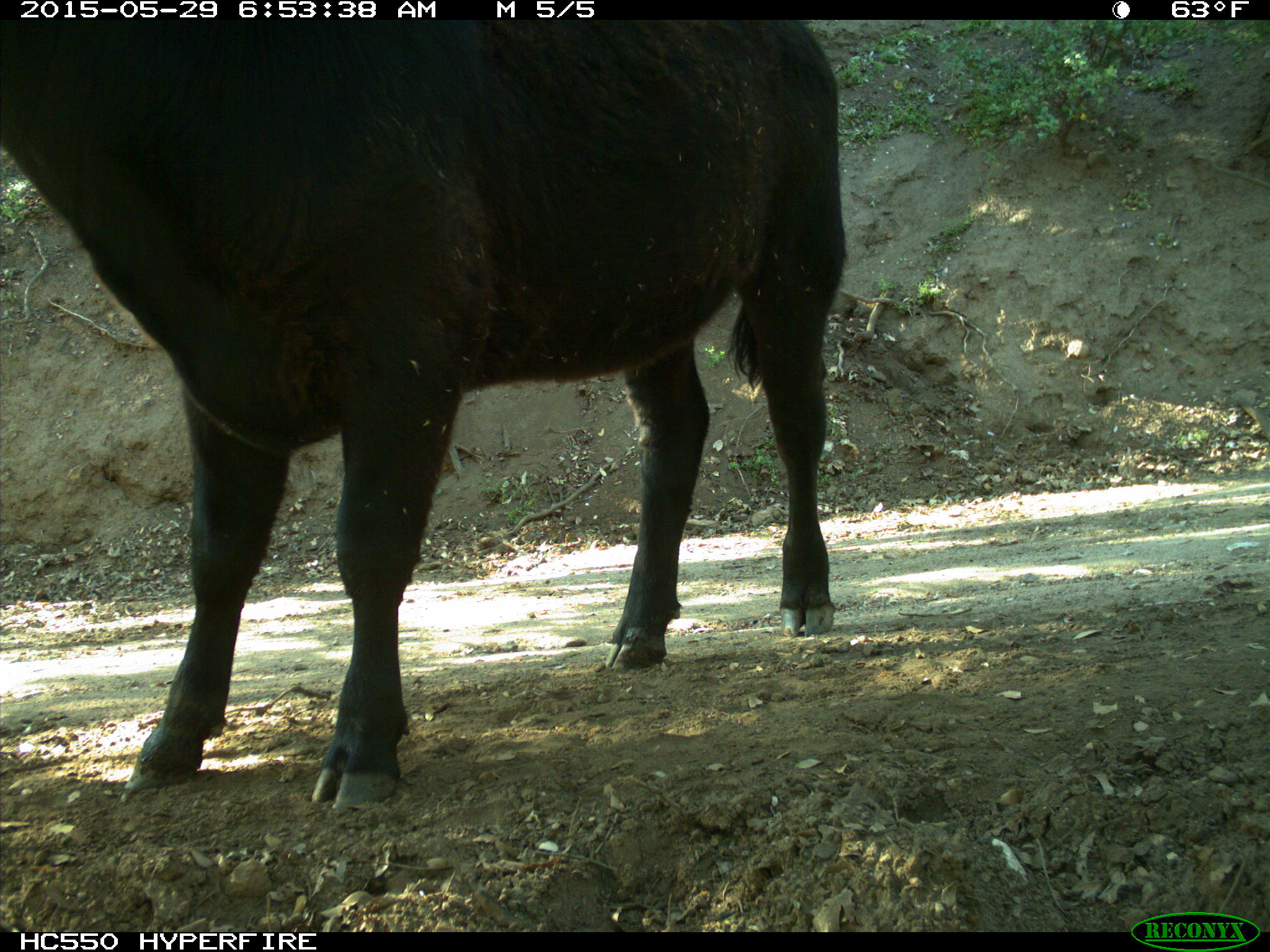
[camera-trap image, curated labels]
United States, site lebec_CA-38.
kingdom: Animalia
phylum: Chordata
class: Mammalia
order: Artiodactyla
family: Bovidae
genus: Bos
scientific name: Bos taurus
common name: domestic cow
Bos taurus (domestic cow).